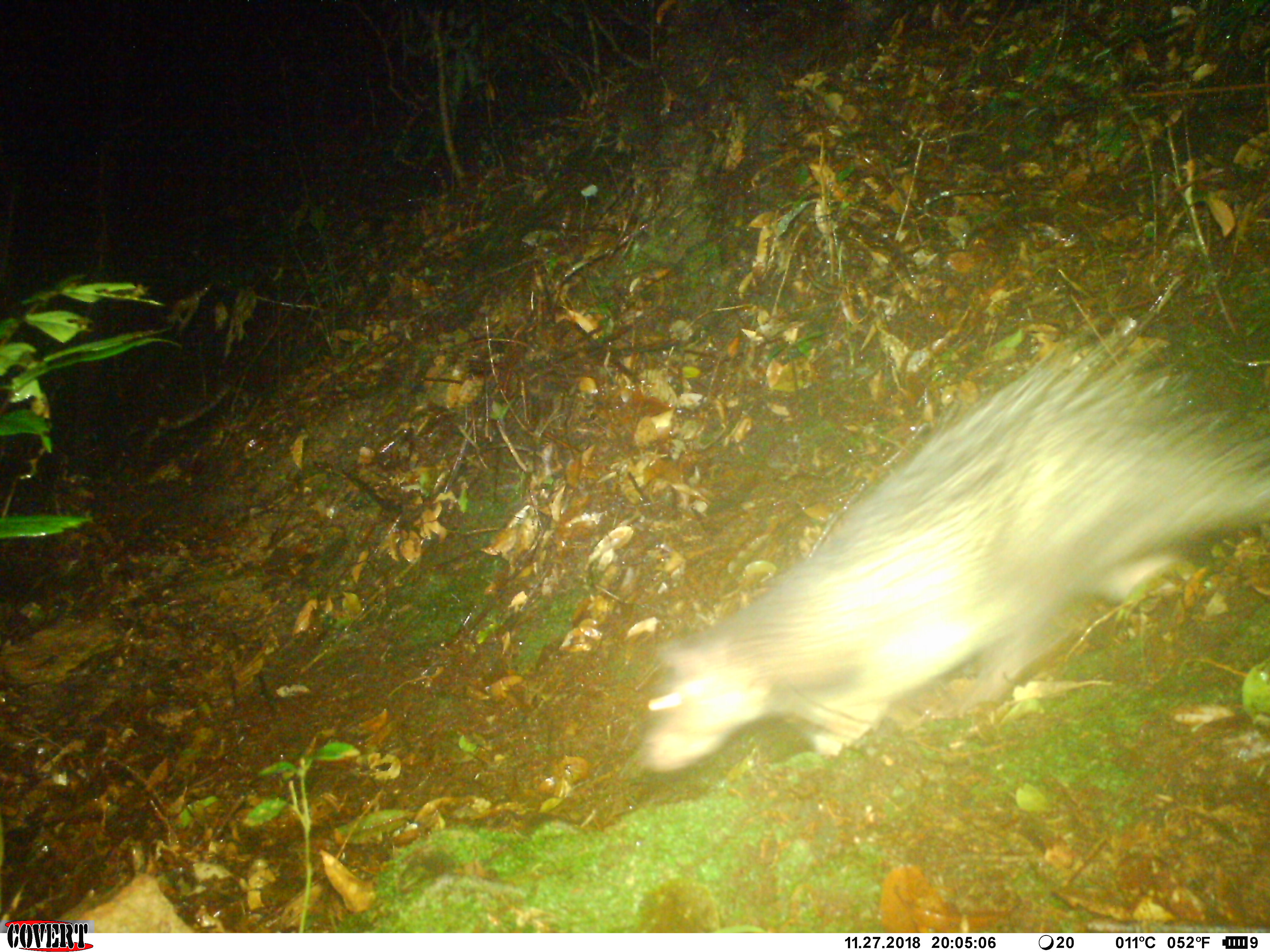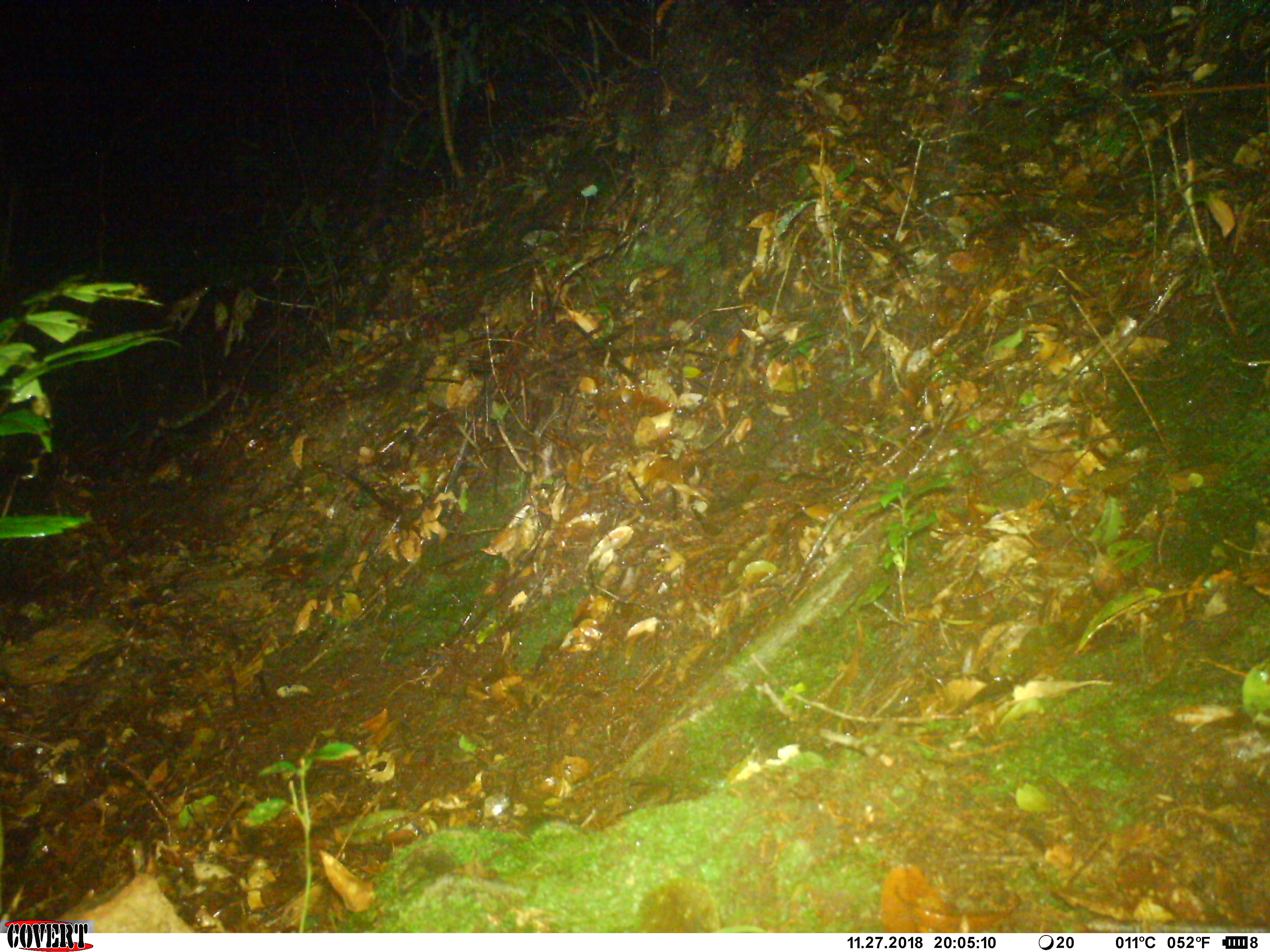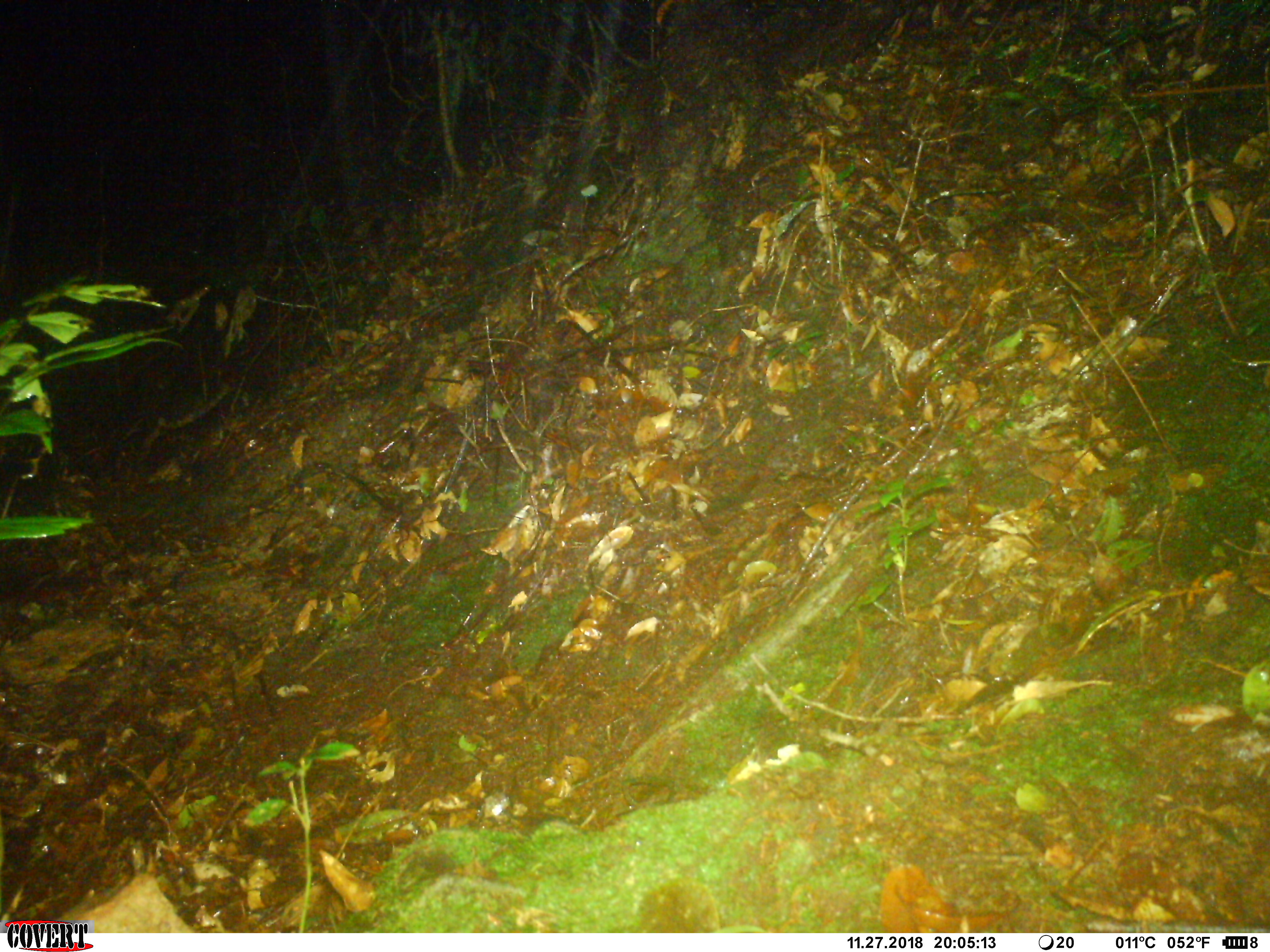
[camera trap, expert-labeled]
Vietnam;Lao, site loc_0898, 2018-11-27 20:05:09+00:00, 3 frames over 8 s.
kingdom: Animalia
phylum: Chordata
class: Mammalia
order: Rodentia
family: Hystricidae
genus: Atherurus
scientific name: Atherurus macrourus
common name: asiatic brush-tailed porcupine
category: asiatic brush tailed porcupine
Asiatic brush tailed porcupine (asiatic brush-tailed porcupine) (Atherurus macrourus). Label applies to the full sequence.